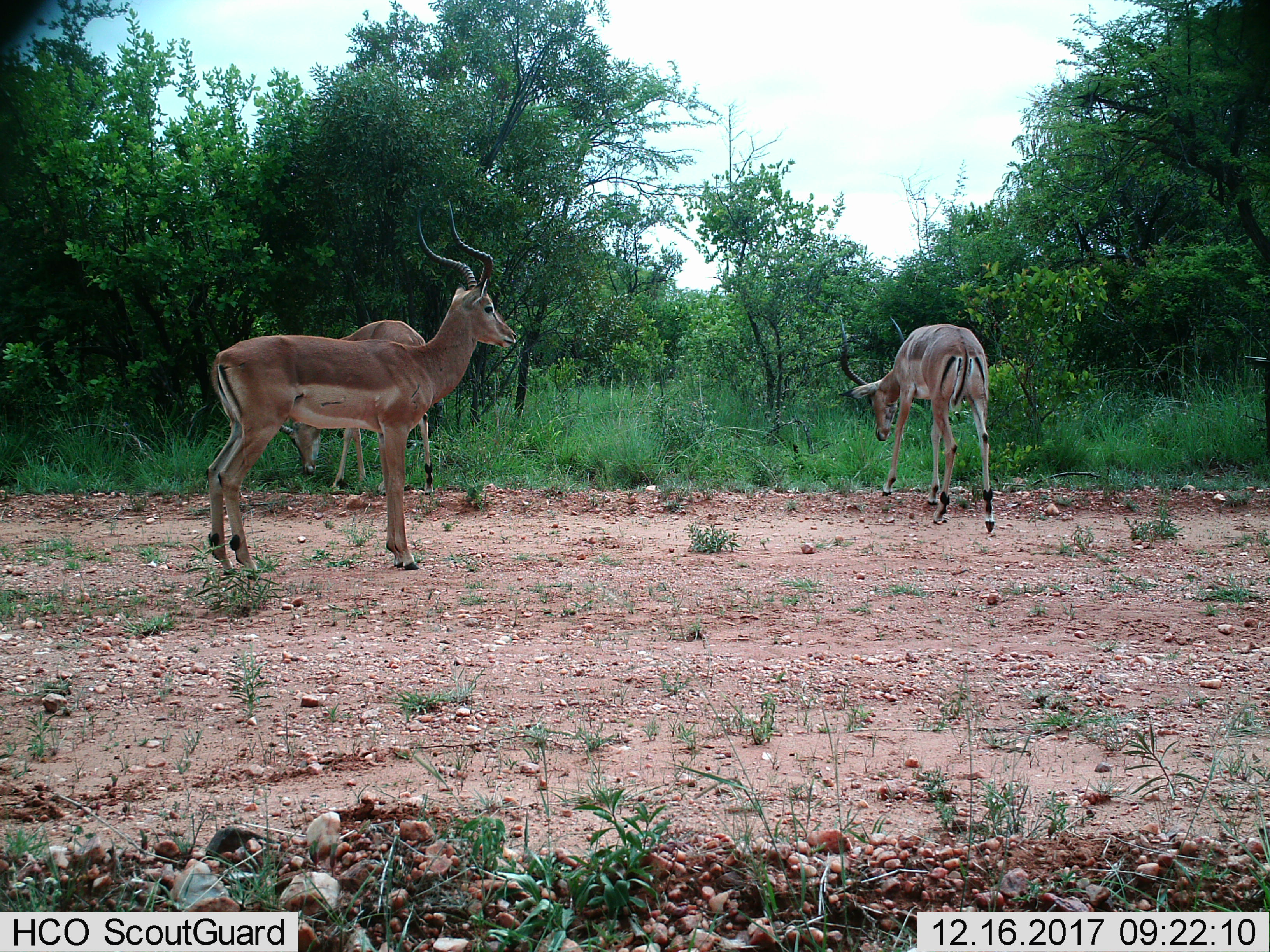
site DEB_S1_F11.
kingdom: Animalia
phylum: Chordata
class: Mammalia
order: Artiodactyla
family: Bovidae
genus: Aepyceros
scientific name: Aepyceros melampus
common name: impala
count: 3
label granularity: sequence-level